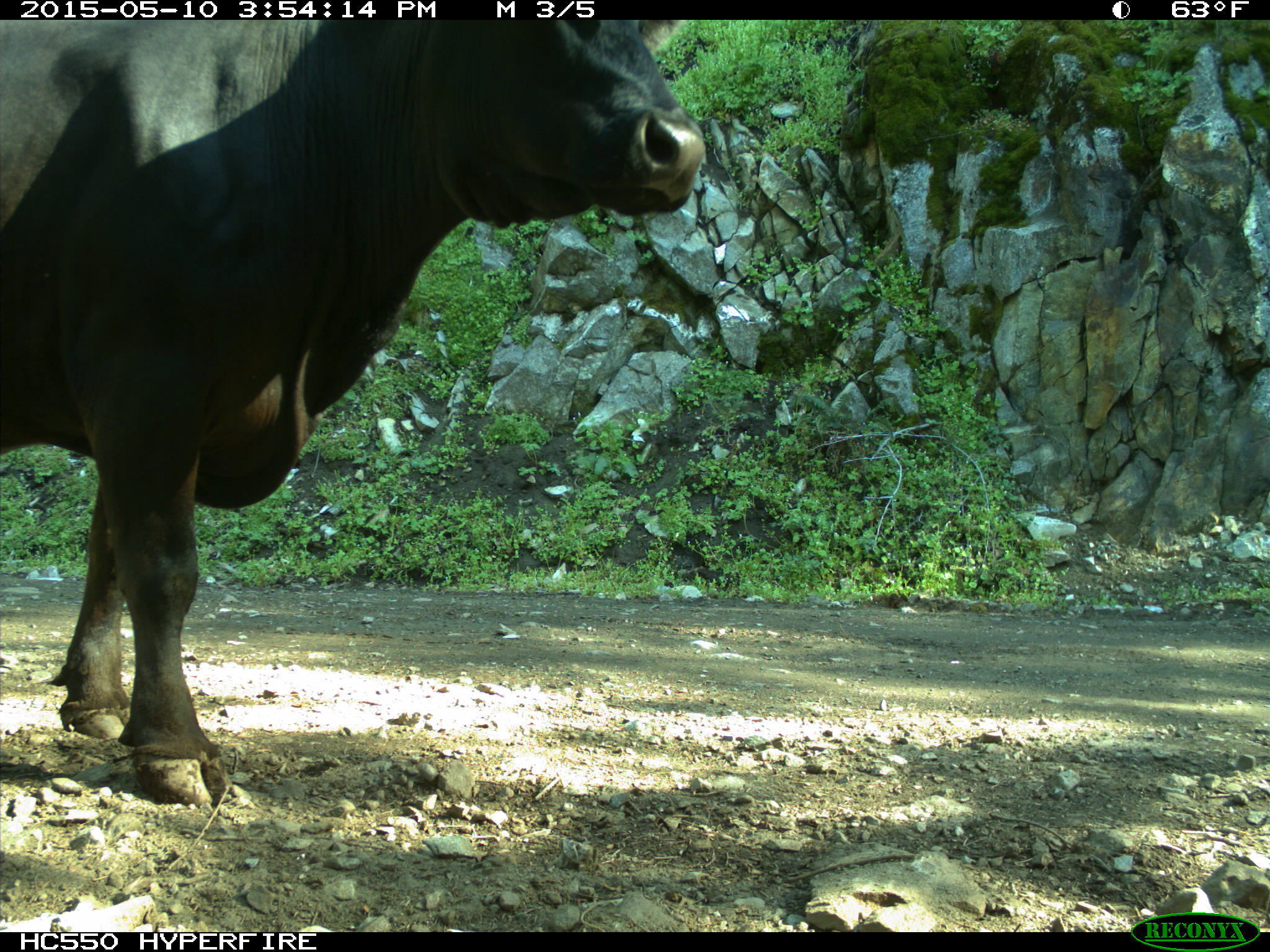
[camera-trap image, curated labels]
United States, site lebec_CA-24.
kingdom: Animalia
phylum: Chordata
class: Mammalia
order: Artiodactyla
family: Bovidae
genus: Bos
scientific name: Bos taurus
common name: domestic cow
Bos taurus (domestic cow).